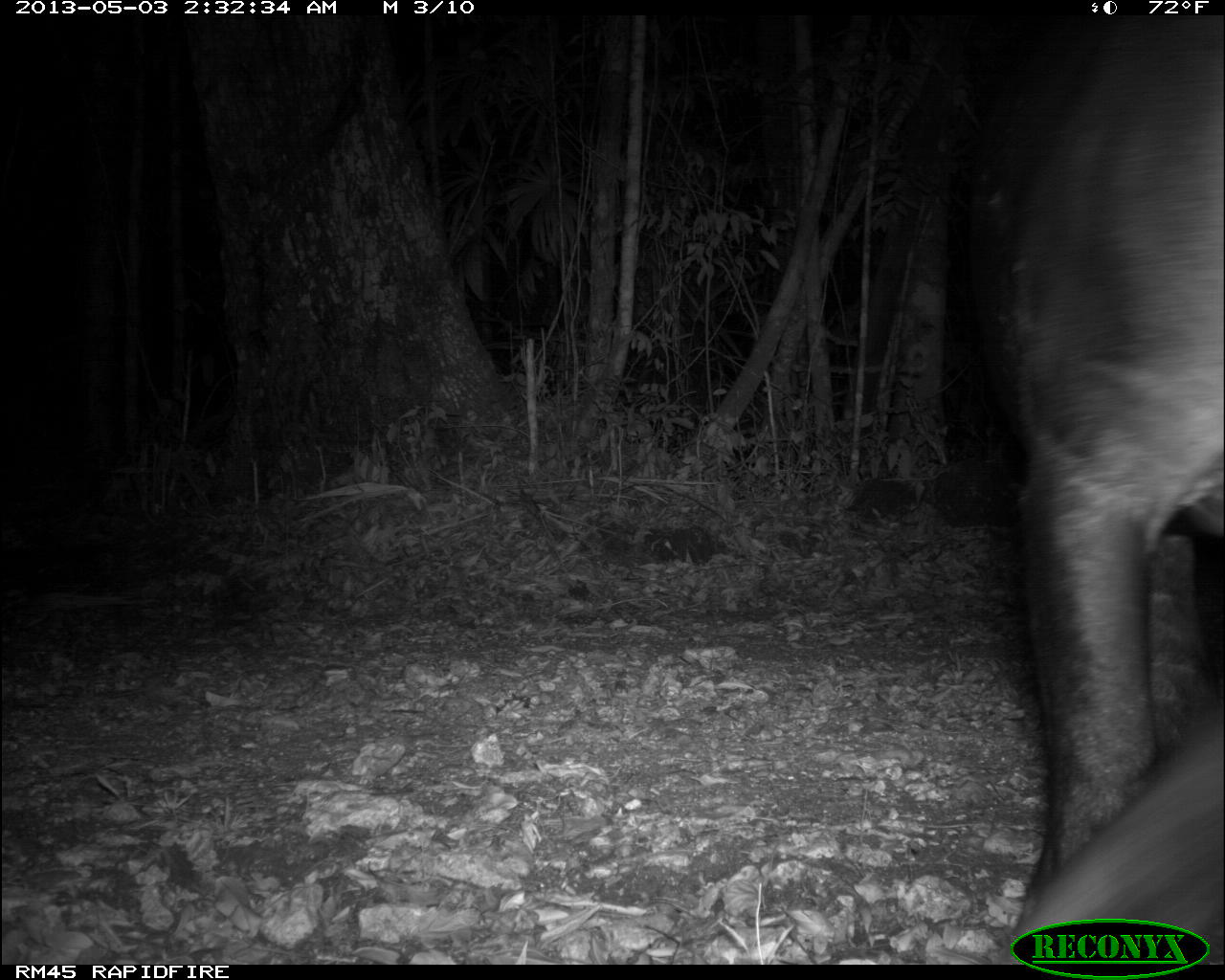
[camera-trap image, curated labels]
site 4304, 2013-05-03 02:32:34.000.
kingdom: Animalia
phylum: Chordata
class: Mammalia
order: Perissodactyla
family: Tapiridae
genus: Tapirus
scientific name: Tapirus bairdii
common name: baird's tapir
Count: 1.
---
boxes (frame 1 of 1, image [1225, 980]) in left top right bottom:
tapirus bairdii: 964 15 1224 964